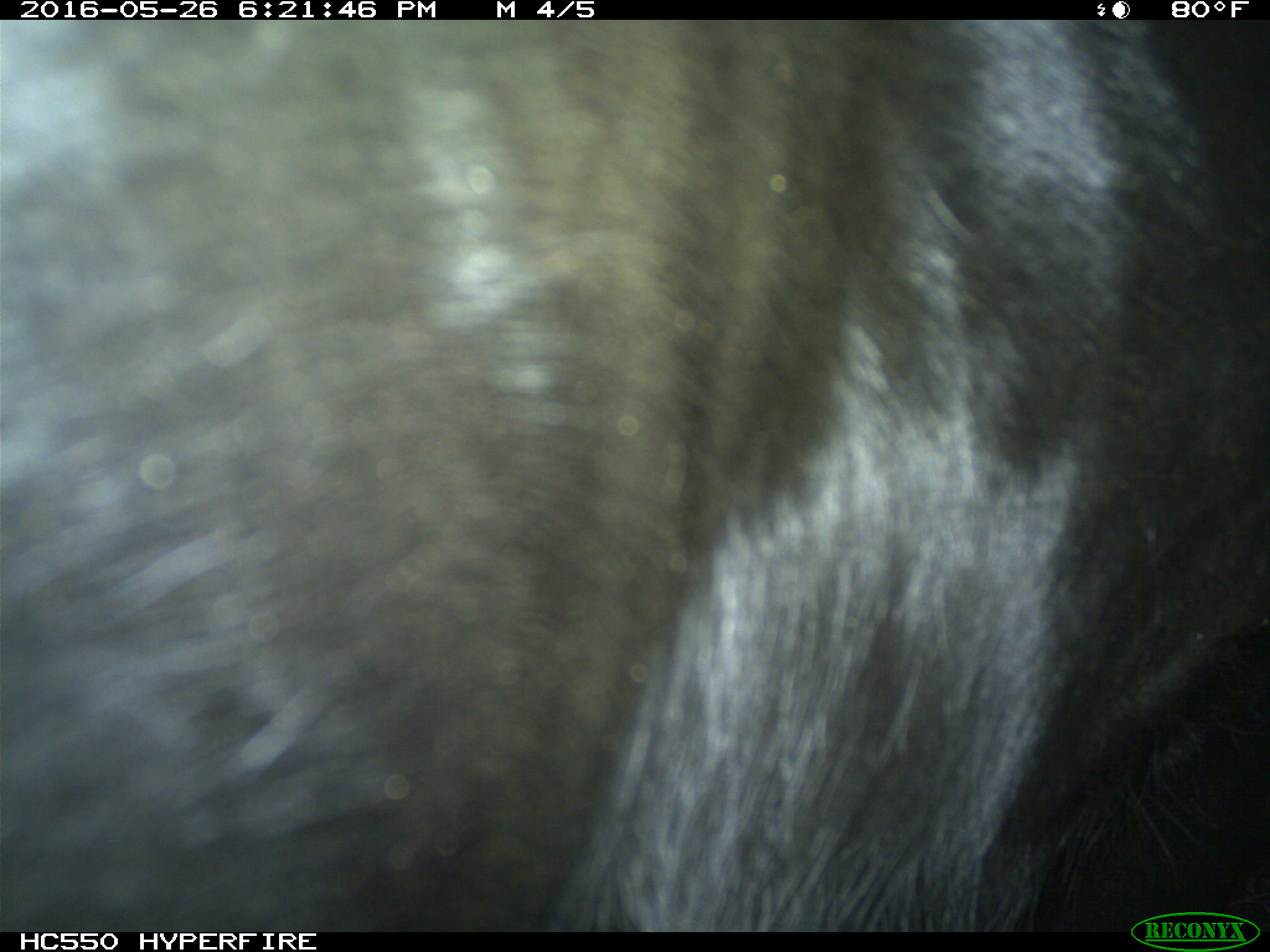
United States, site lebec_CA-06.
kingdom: Animalia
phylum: Chordata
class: Mammalia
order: Artiodactyla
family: Bovidae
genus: Bos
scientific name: Bos taurus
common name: domestic cow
Bos taurus (domestic cow).